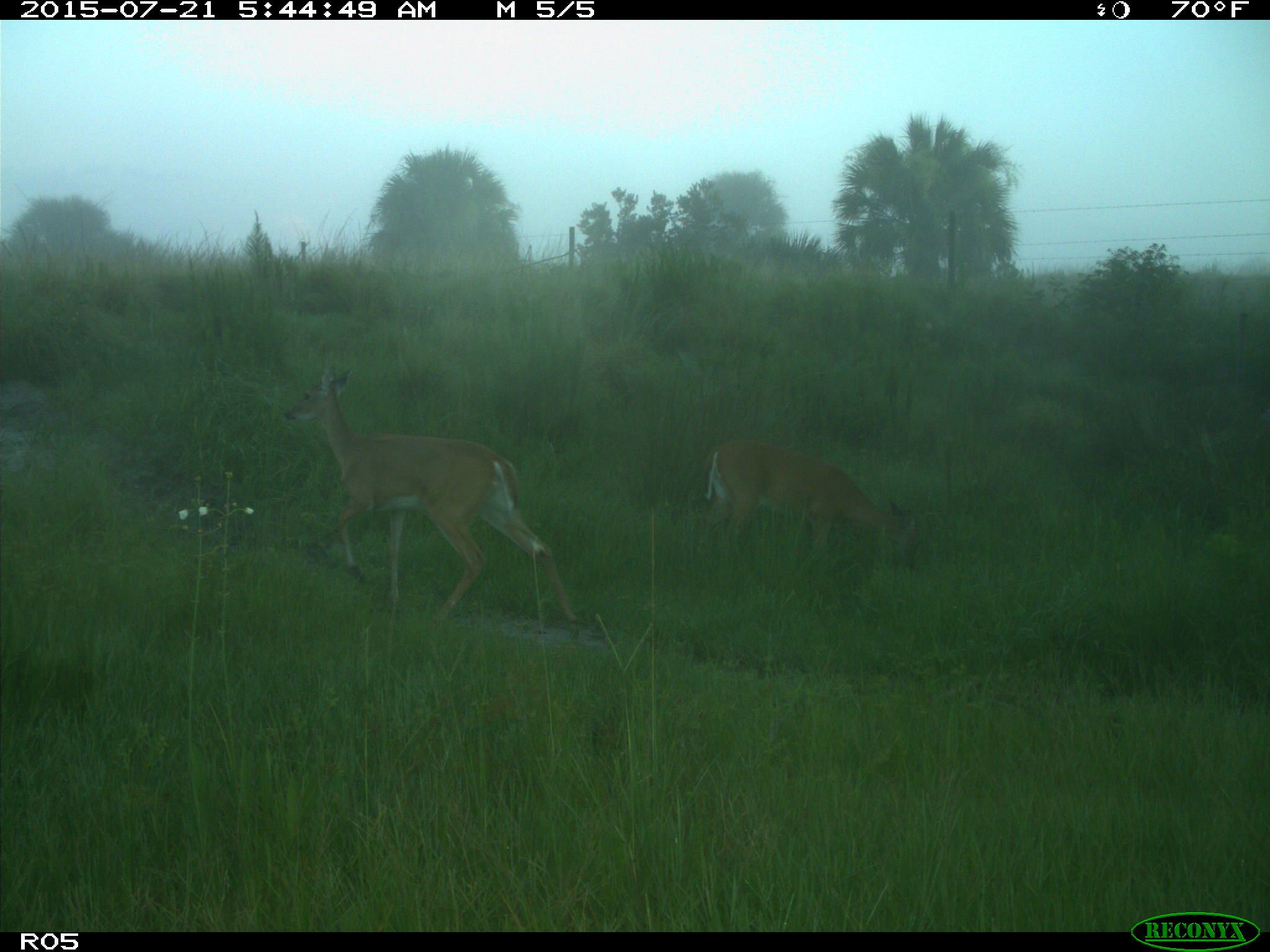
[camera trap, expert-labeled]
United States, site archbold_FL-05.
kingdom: Animalia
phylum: Chordata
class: Mammalia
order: Artiodactyla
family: Cervidae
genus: Odocoileus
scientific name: Odocoileus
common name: deer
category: unidentified deer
Unidentified deer (deer) (Odocoileus).